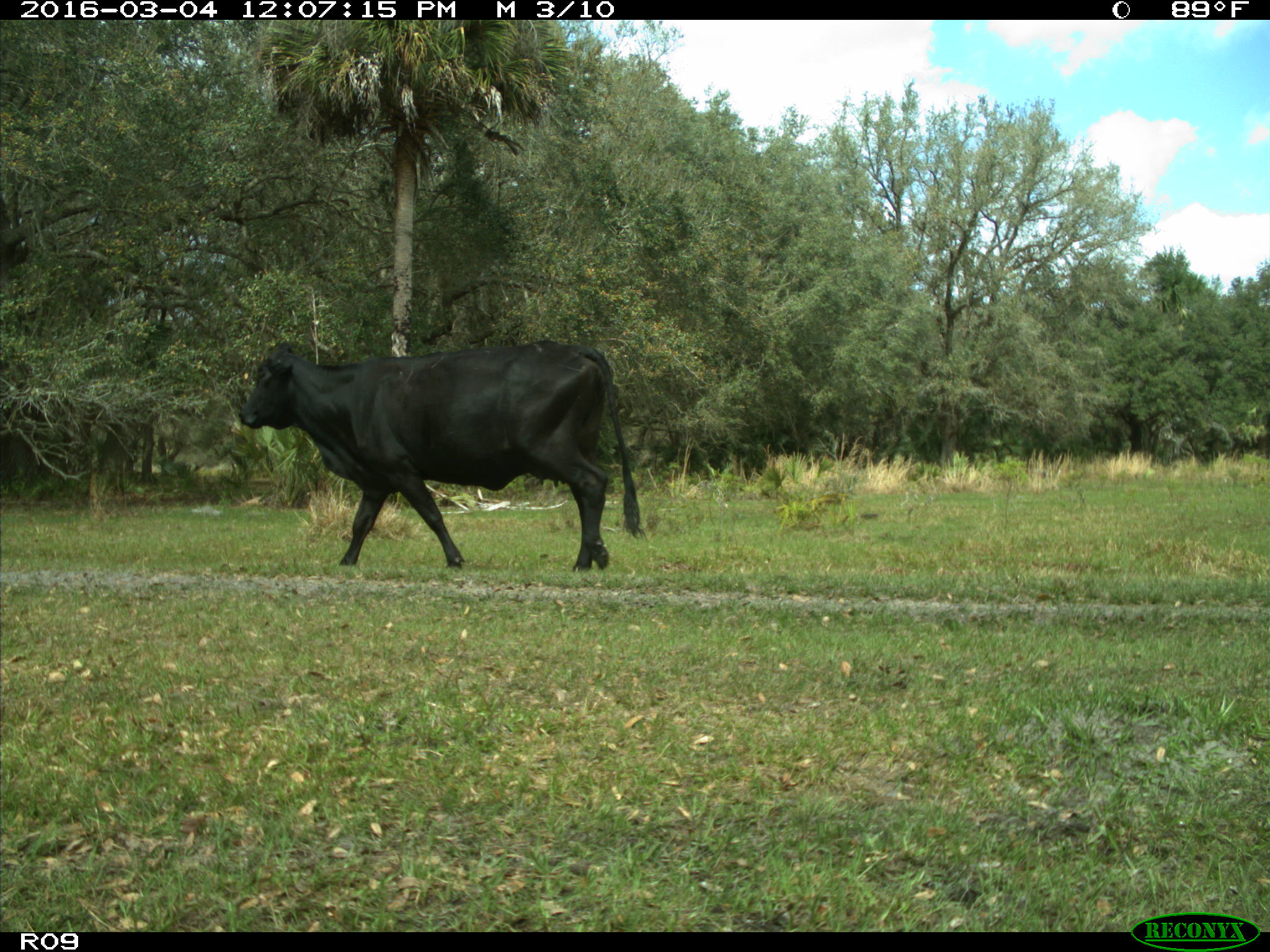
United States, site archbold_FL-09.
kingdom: Animalia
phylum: Chordata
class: Mammalia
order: Artiodactyla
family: Bovidae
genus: Bos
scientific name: Bos taurus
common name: domestic cow